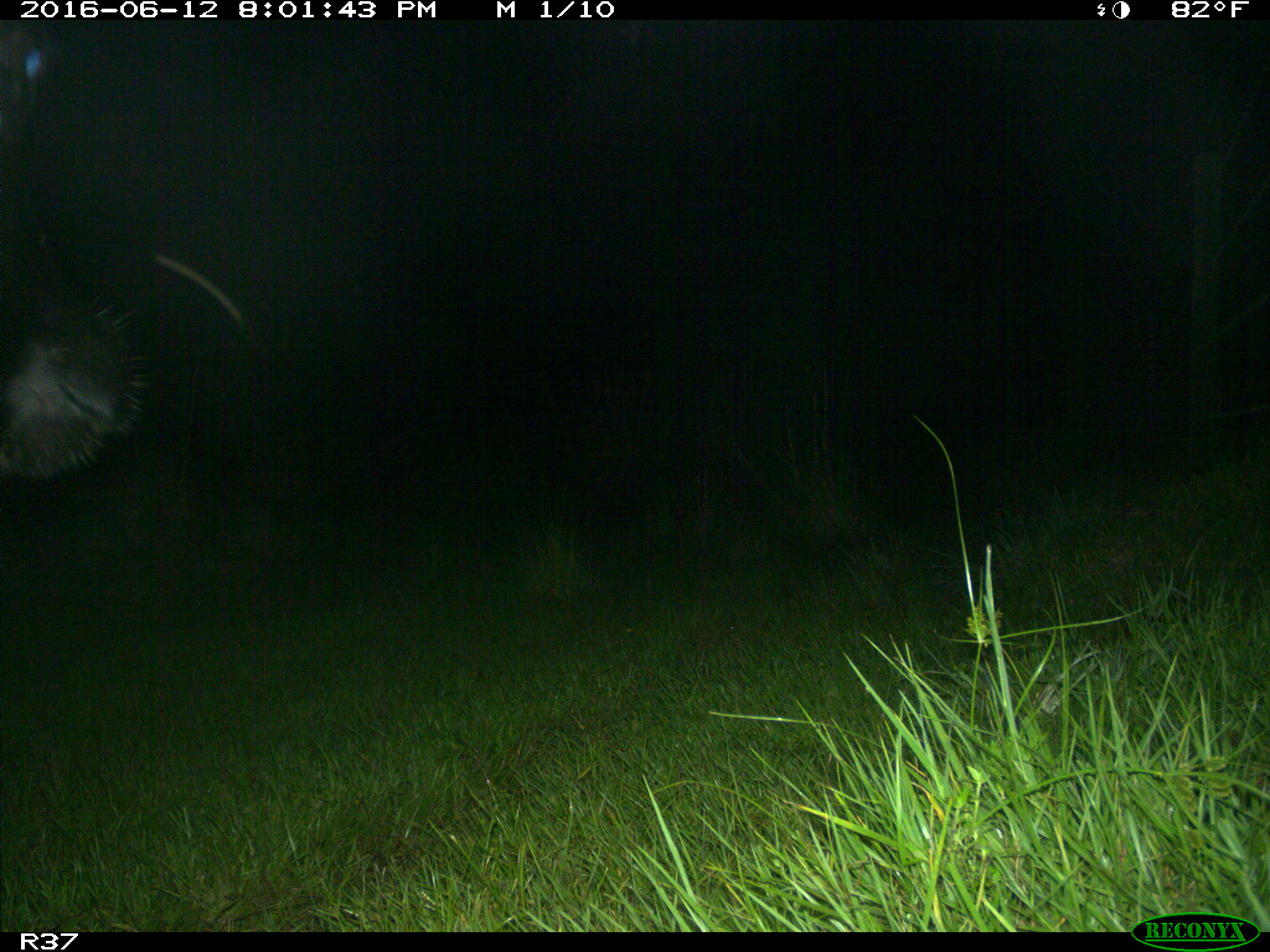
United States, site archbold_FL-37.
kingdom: Animalia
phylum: Chordata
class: Mammalia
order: Artiodactyla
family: Bovidae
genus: Bos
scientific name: Bos taurus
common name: domestic cow